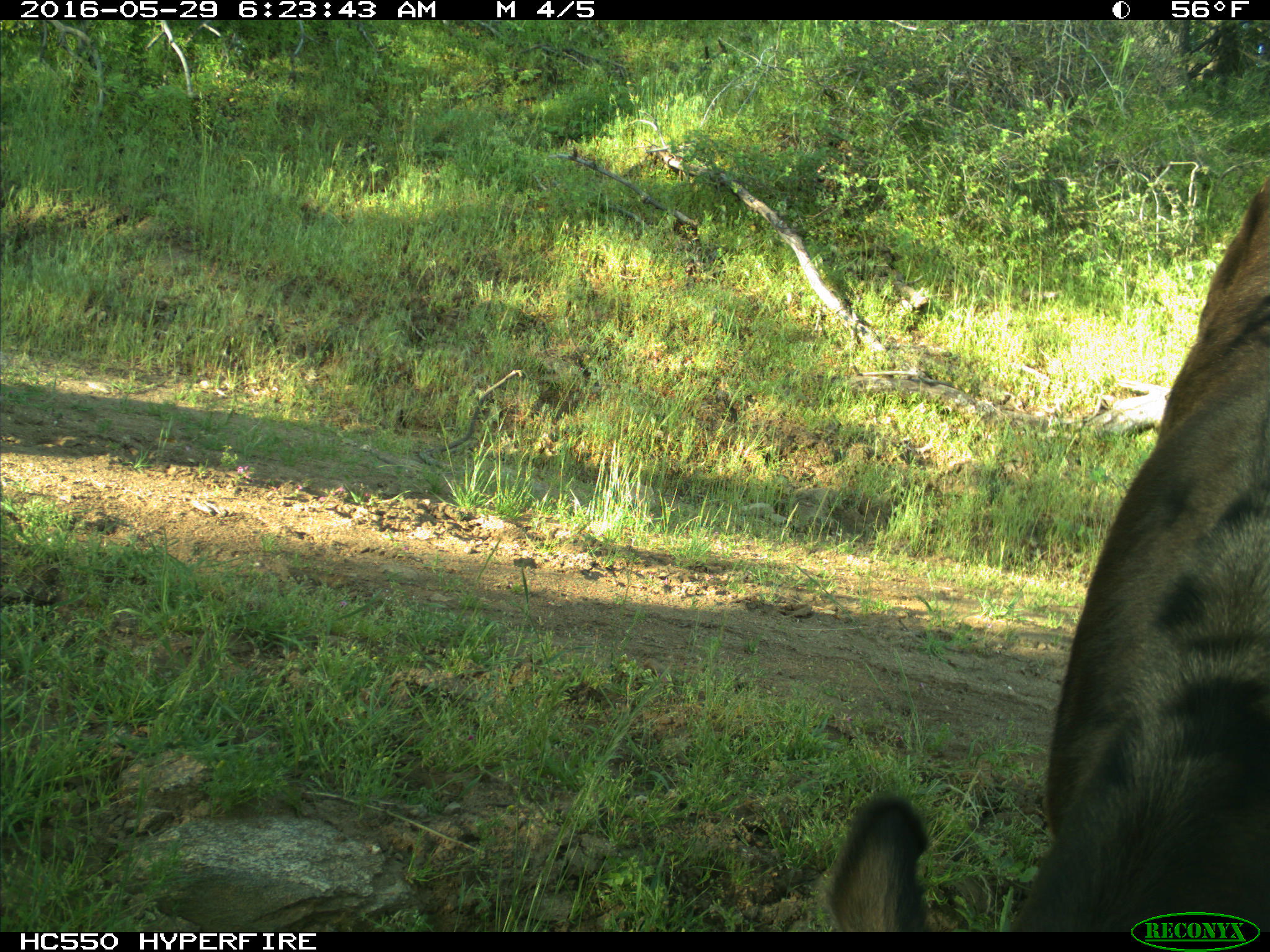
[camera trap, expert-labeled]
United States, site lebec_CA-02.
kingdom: Animalia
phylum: Chordata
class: Mammalia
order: Artiodactyla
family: Bovidae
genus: Bos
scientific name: Bos taurus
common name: domestic cow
Bos taurus (domestic cow).